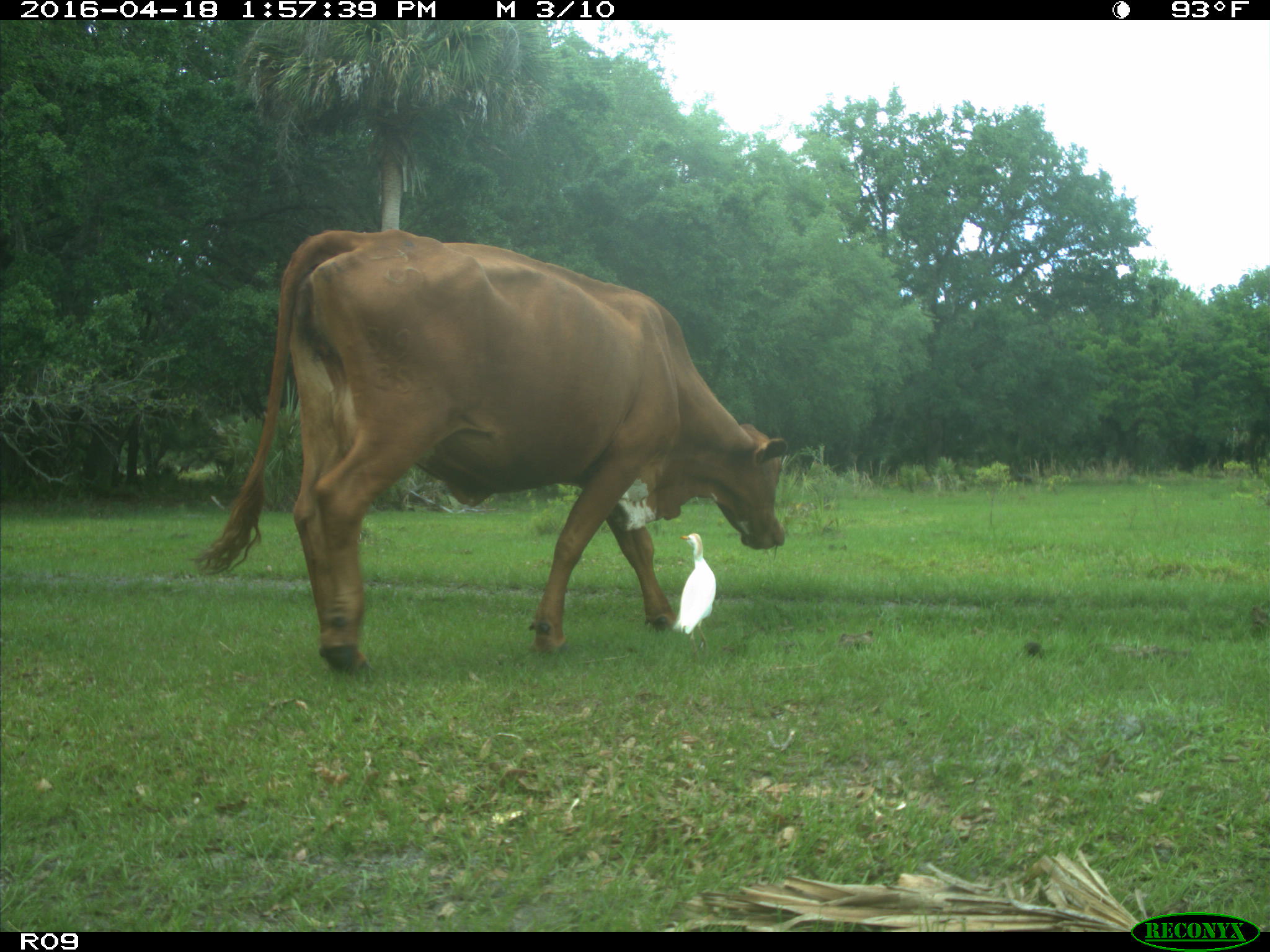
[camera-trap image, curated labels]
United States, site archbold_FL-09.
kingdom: Animalia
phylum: Chordata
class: Mammalia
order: Artiodactyla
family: Bovidae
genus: Bos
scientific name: Bos taurus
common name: domestic cow